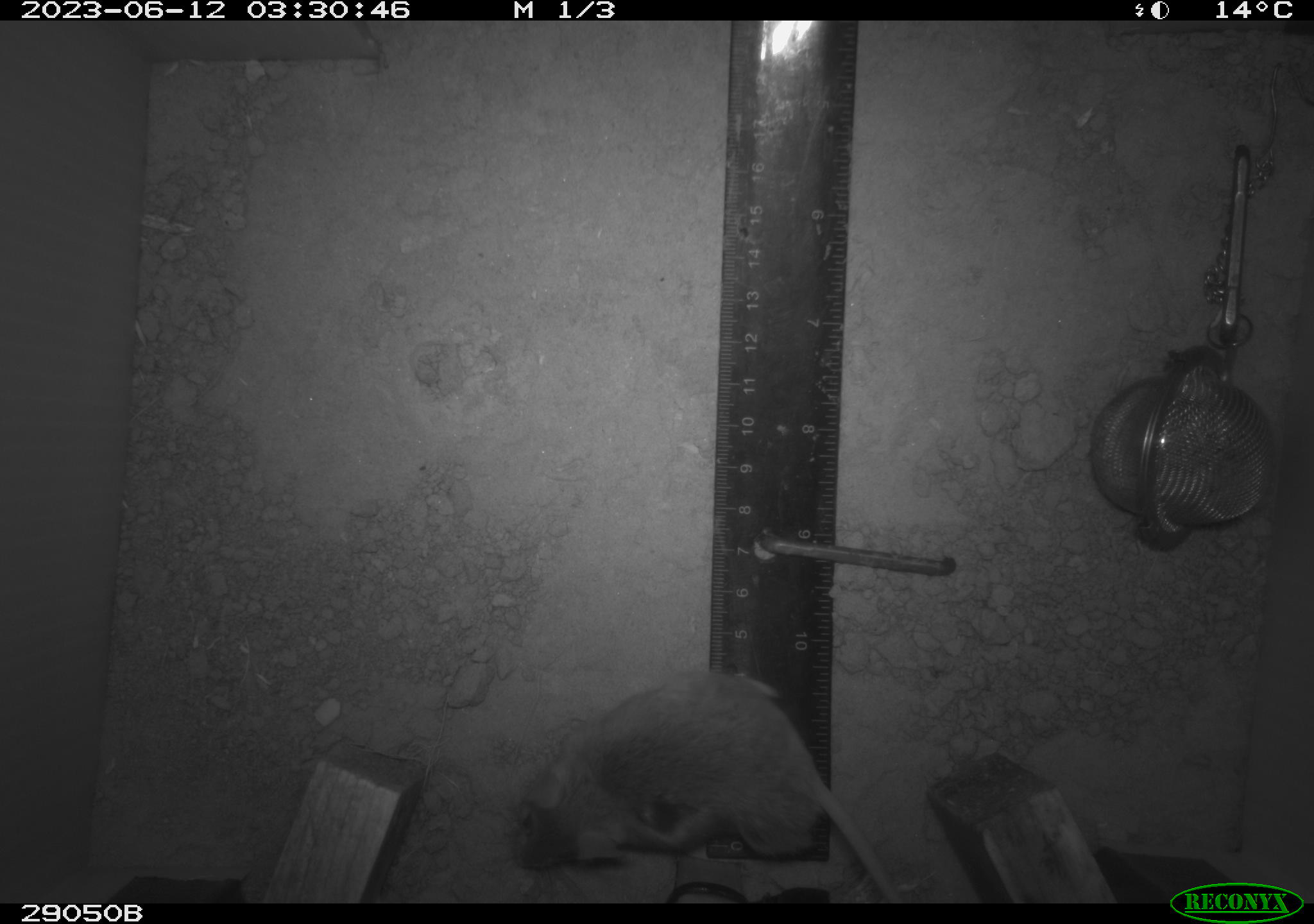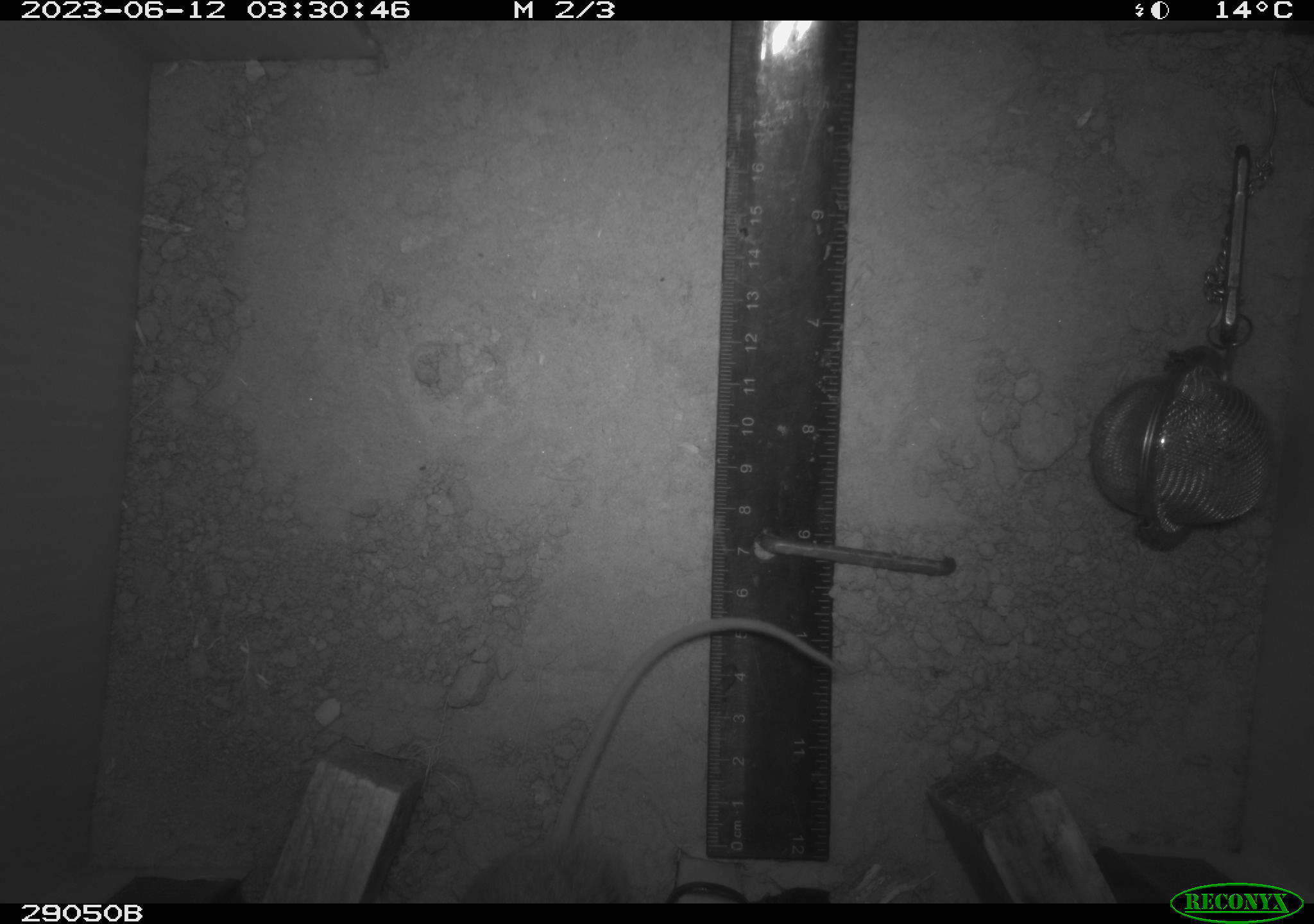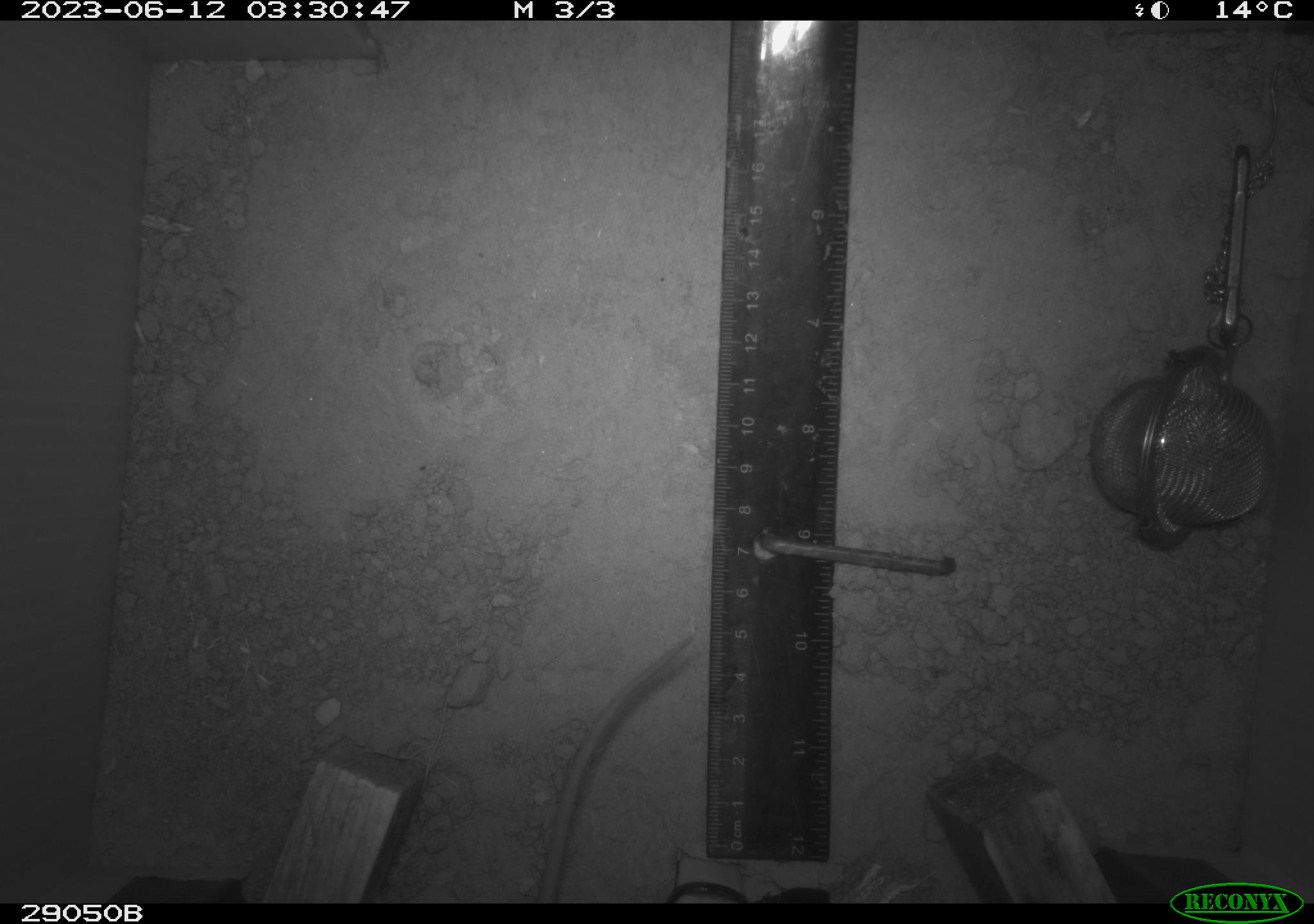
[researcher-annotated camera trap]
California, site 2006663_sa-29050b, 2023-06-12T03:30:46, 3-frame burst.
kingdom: Animalia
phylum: Chordata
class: Mammalia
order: Rodentia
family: Cricetidae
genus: Peromyscus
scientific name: Peromyscus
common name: deer mice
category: peromyscus species